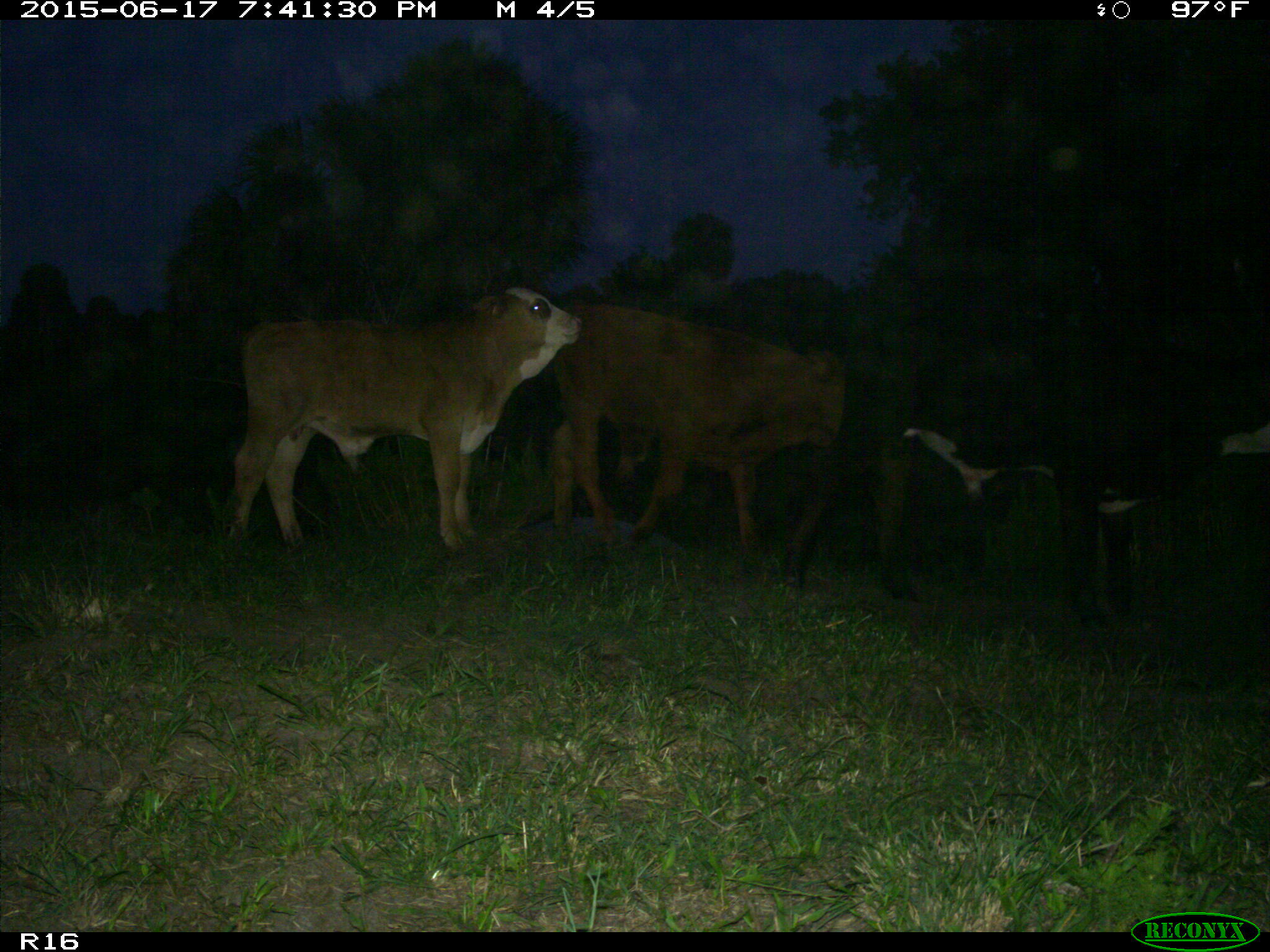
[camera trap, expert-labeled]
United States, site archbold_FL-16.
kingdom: Animalia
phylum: Chordata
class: Mammalia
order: Artiodactyla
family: Bovidae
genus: Bos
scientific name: Bos taurus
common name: domestic cow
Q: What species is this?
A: Bos taurus (domestic cow).